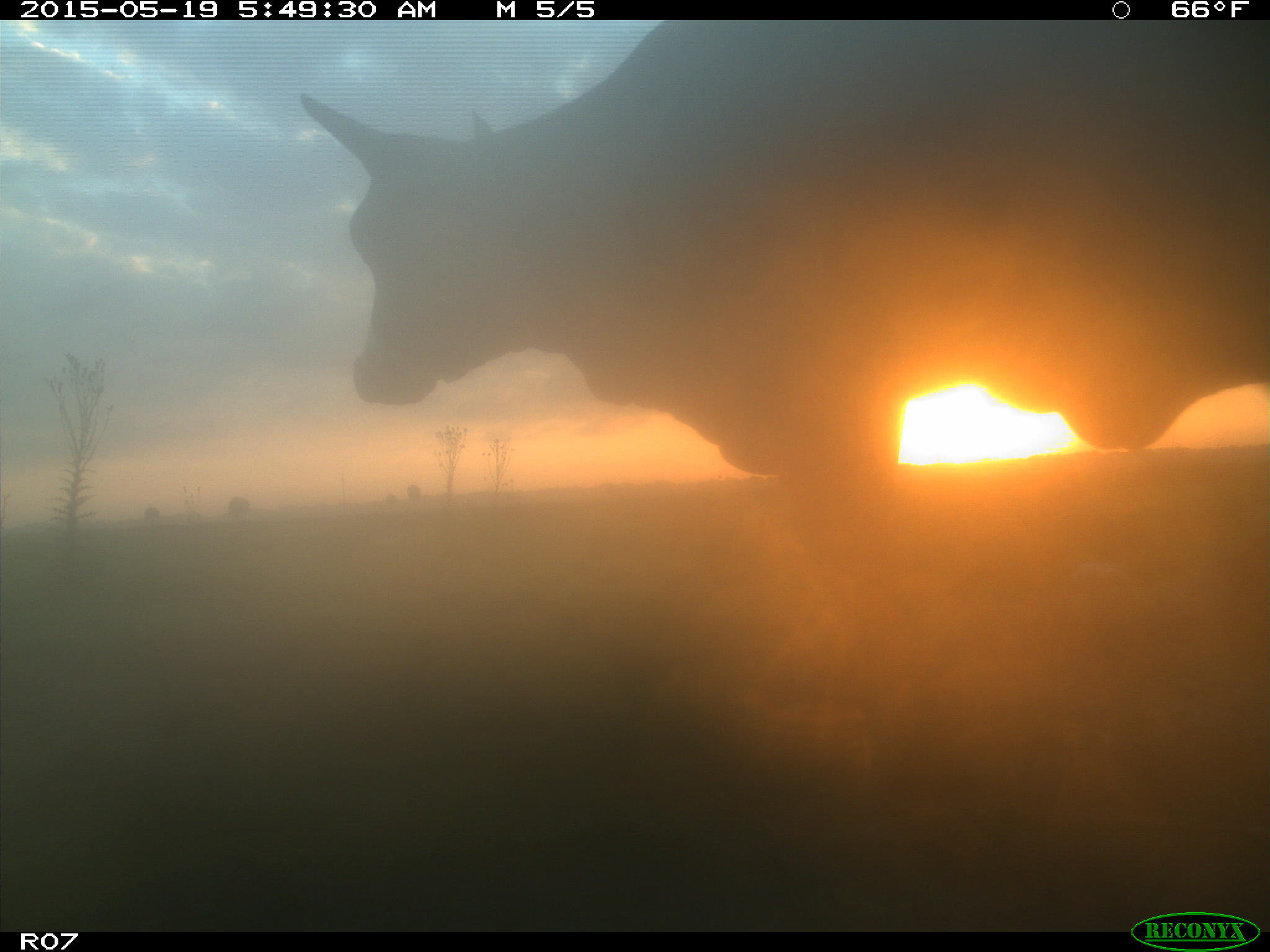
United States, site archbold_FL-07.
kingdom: Animalia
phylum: Chordata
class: Mammalia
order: Artiodactyla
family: Bovidae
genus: Bos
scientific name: Bos taurus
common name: domestic cow